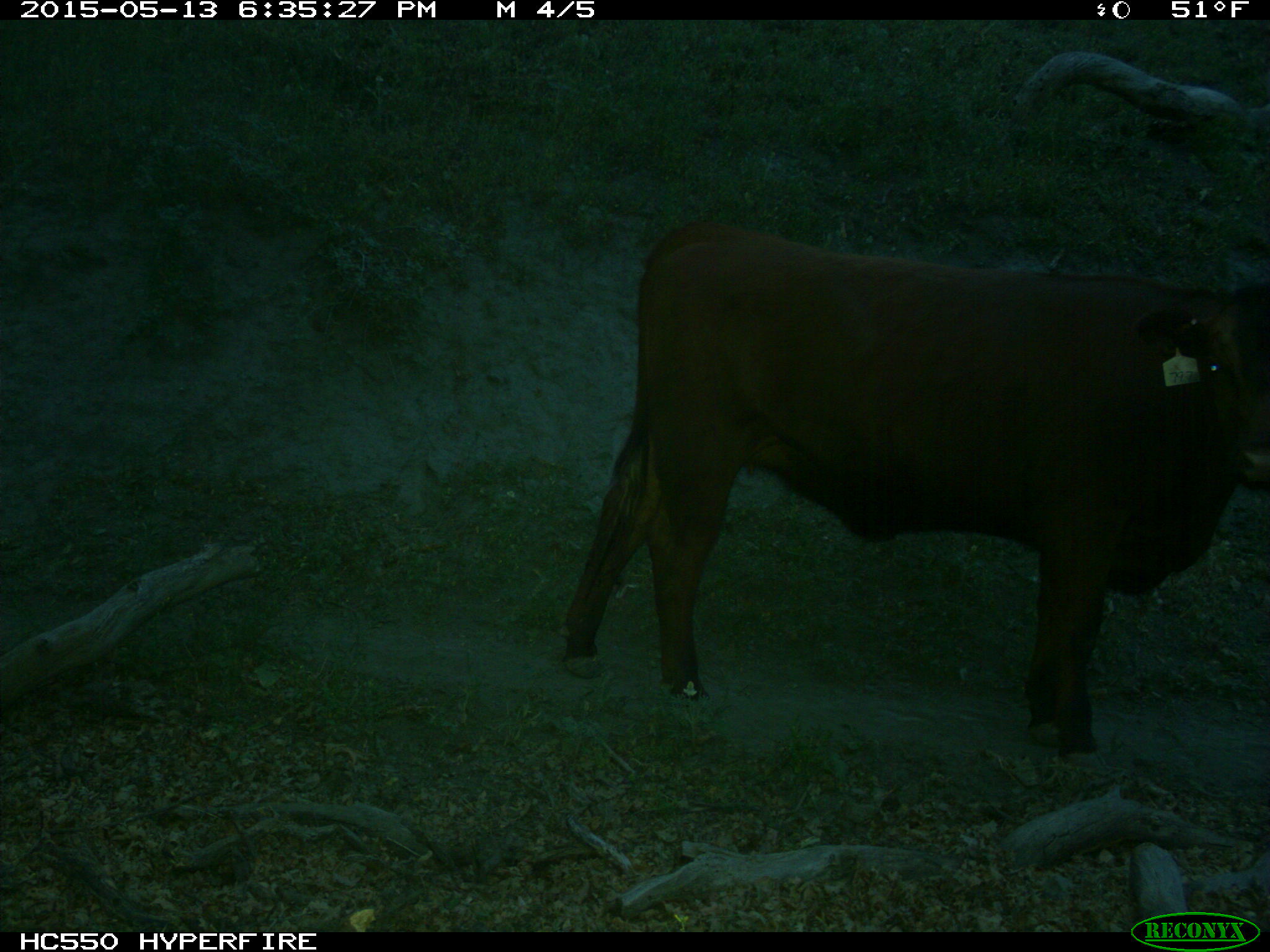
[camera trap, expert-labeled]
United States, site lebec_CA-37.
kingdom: Animalia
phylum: Chordata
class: Mammalia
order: Artiodactyla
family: Bovidae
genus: Bos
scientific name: Bos taurus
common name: domestic cow